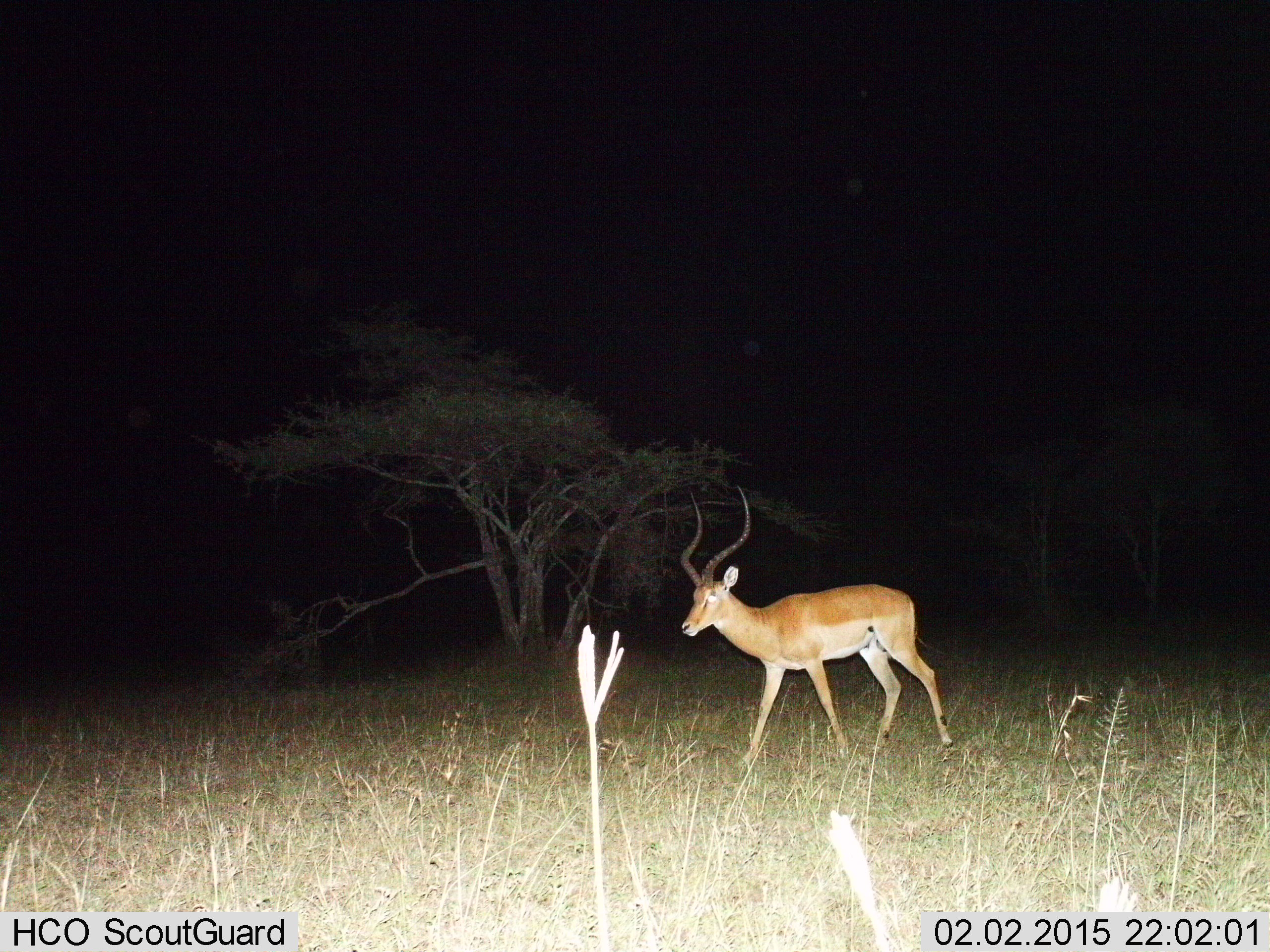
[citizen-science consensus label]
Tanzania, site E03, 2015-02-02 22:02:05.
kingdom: Animalia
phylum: Chordata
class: Mammalia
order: Artiodactyla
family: Bovidae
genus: Aepyceros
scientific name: Aepyceros melampus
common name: impala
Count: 1.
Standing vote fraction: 10%.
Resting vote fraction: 0%.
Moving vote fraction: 90%.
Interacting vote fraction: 0%.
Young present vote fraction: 0%.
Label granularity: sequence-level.